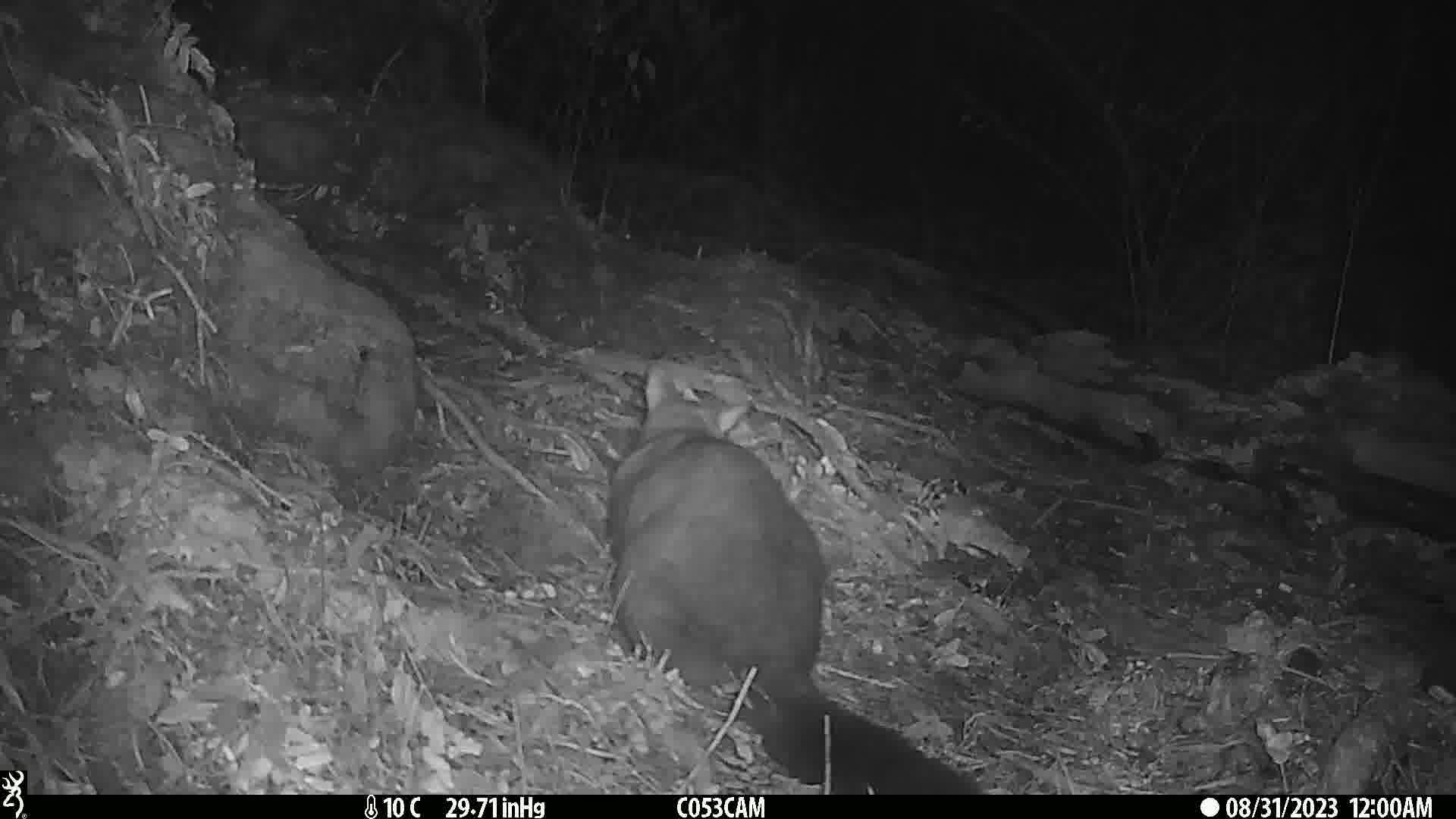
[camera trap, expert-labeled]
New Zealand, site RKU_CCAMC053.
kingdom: Animalia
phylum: Chordata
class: Mammalia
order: Diprotodontia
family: Phalangeridae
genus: Trichosurus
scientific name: Trichosurus vulpecula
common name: common brushtail possum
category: possum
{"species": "possum (common brushtail possum) (Trichosurus vulpecula)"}